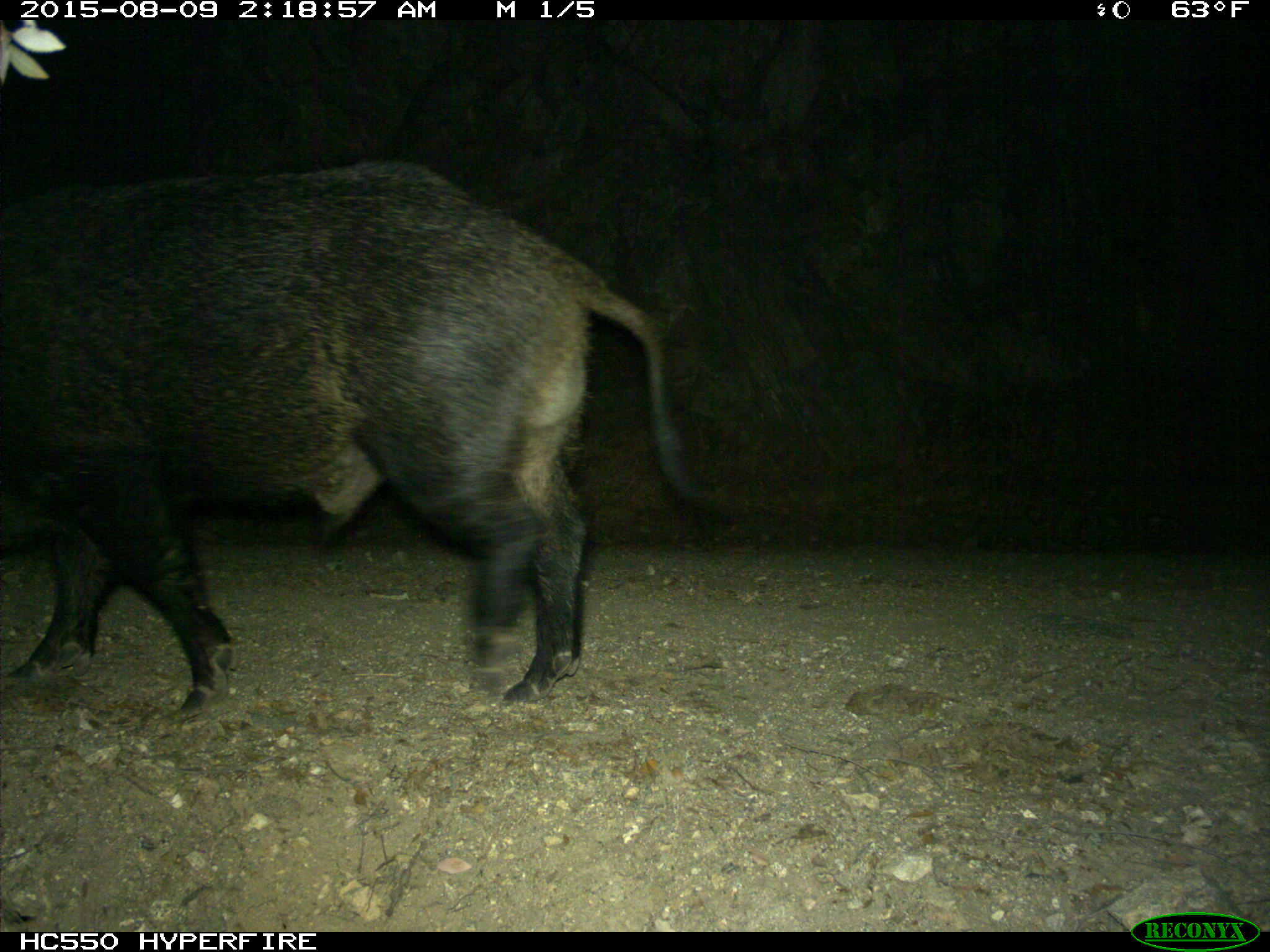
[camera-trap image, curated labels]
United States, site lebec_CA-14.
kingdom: Animalia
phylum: Chordata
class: Mammalia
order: Artiodactyla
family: Suidae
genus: Sus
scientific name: Sus scrofa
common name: wild boar